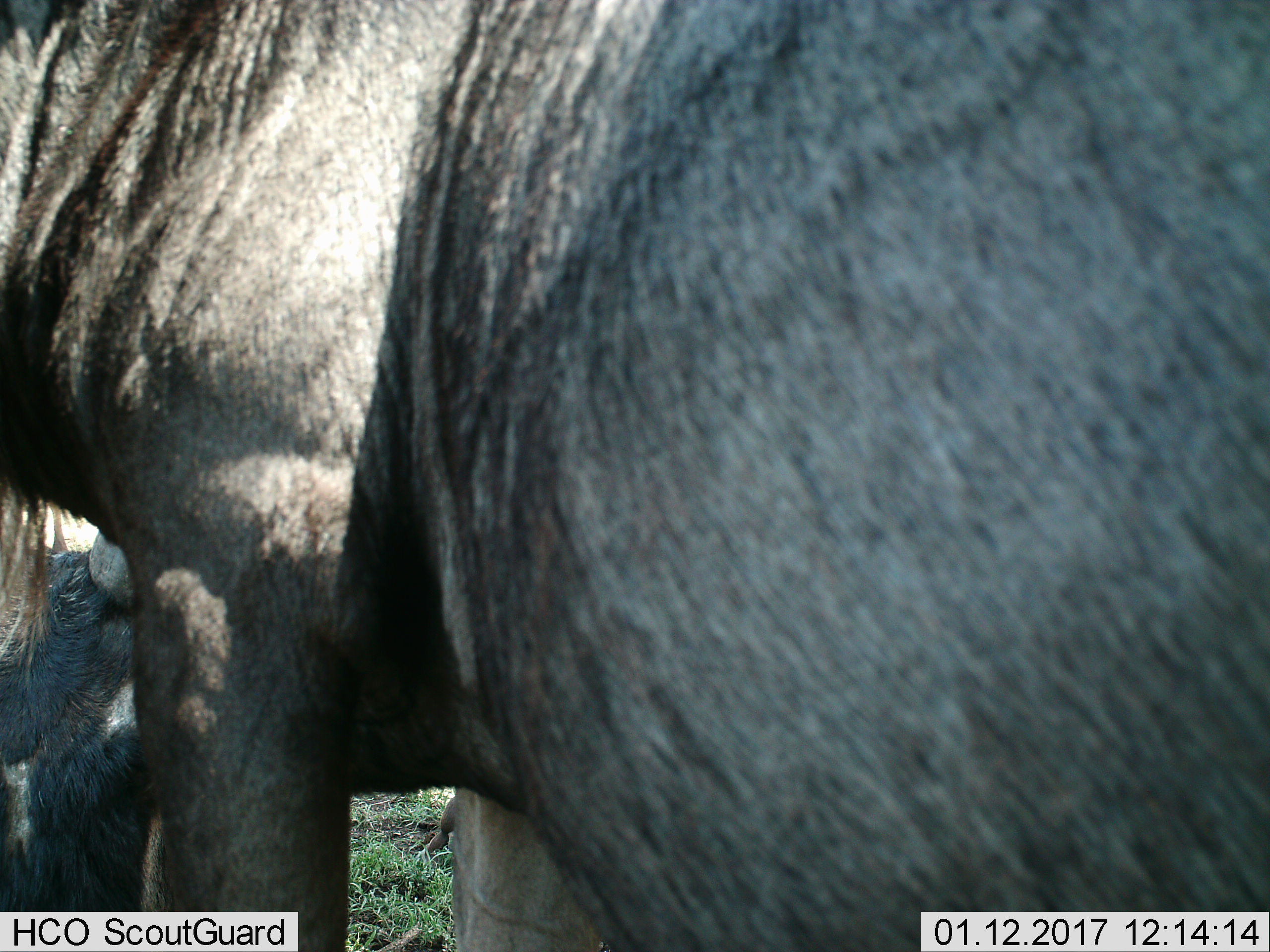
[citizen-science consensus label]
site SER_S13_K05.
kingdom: Animalia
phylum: Chordata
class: Mammalia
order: Artiodactyla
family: Bovidae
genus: Connochaetes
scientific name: Connochaetes taurinus taurinus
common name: blue wildebeest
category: wildebeestblue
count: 2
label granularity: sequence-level